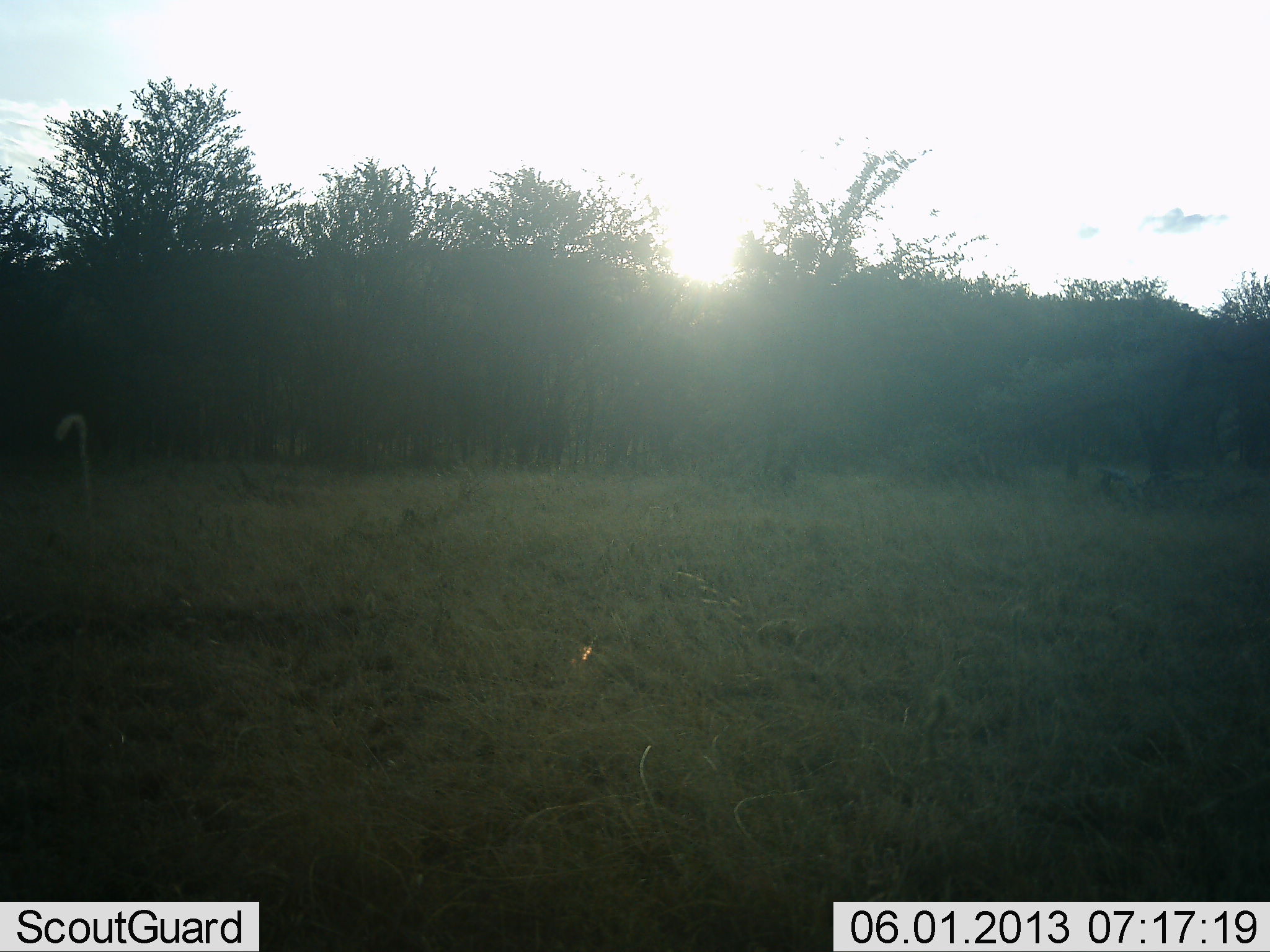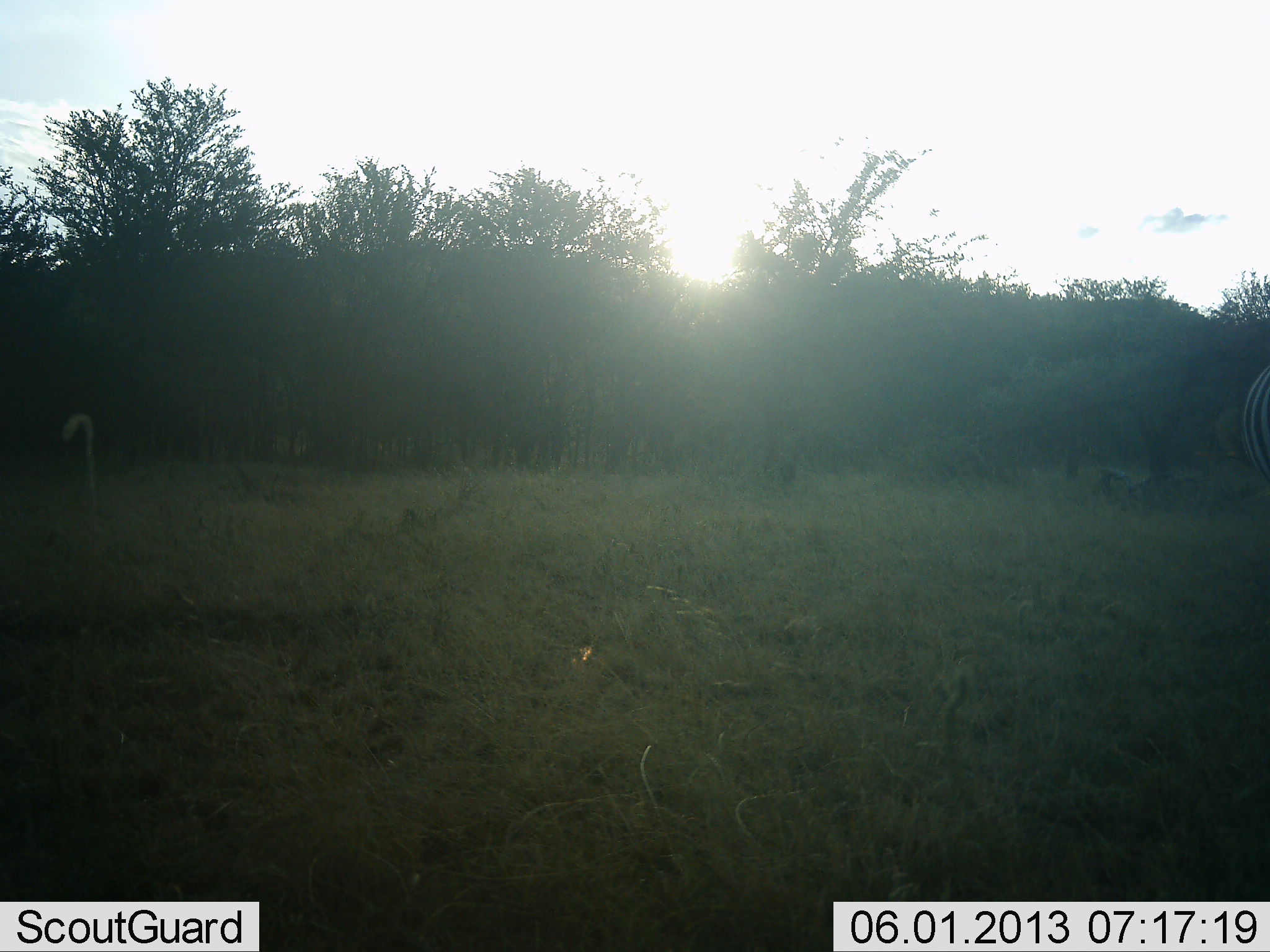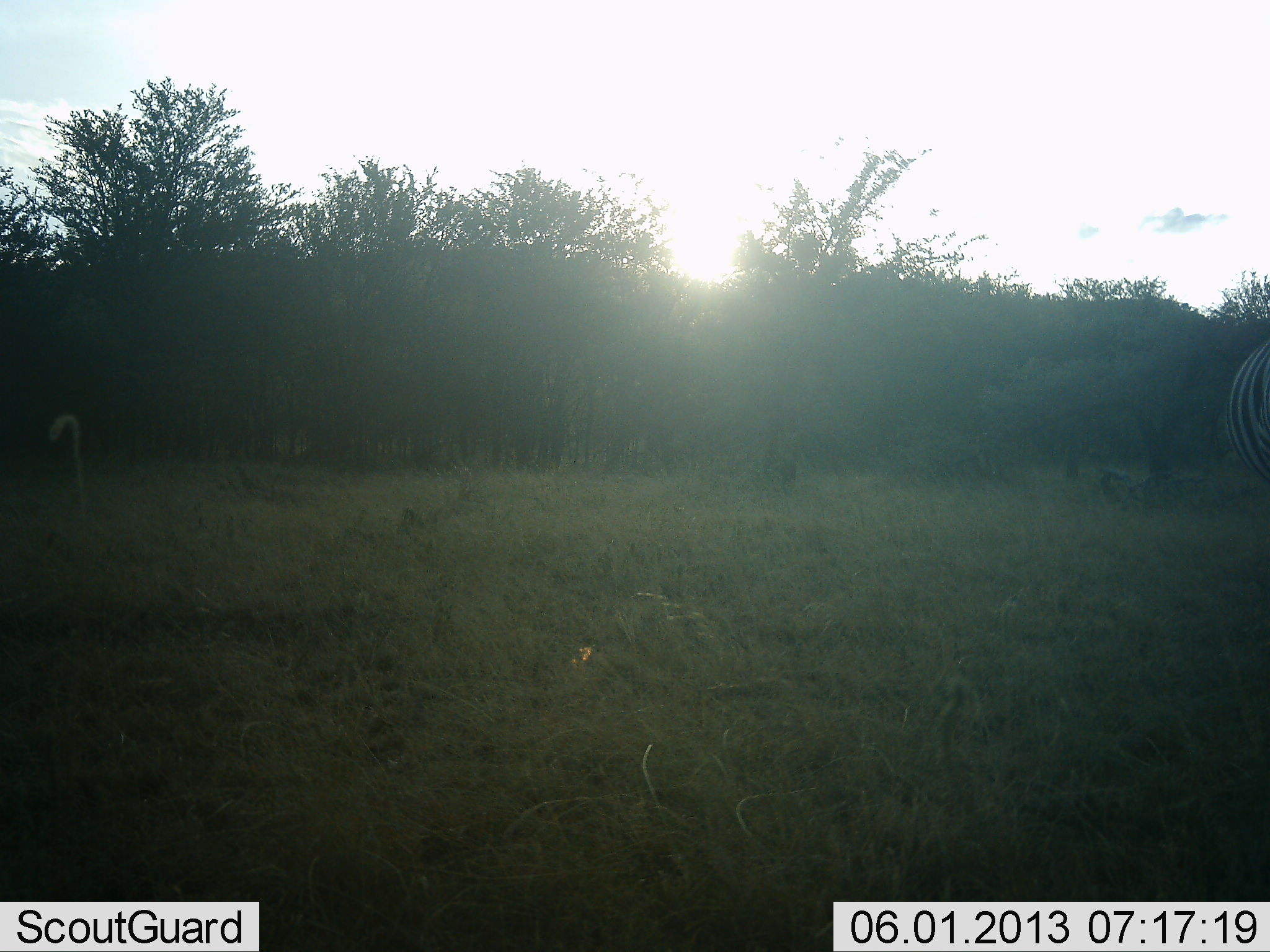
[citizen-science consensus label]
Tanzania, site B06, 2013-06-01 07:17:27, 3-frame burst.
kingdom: Animalia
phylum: Chordata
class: Mammalia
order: Perissodactyla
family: Equidae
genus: Equus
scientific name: Equus quagga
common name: plains zebra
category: zebra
Zebra (plains zebra) (Equus quagga), count 1. Behavior (volunteer vote fractions): standing 65%, resting 0%, moving 35%, interacting 0%. Young present (vote fraction): 0%. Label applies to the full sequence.